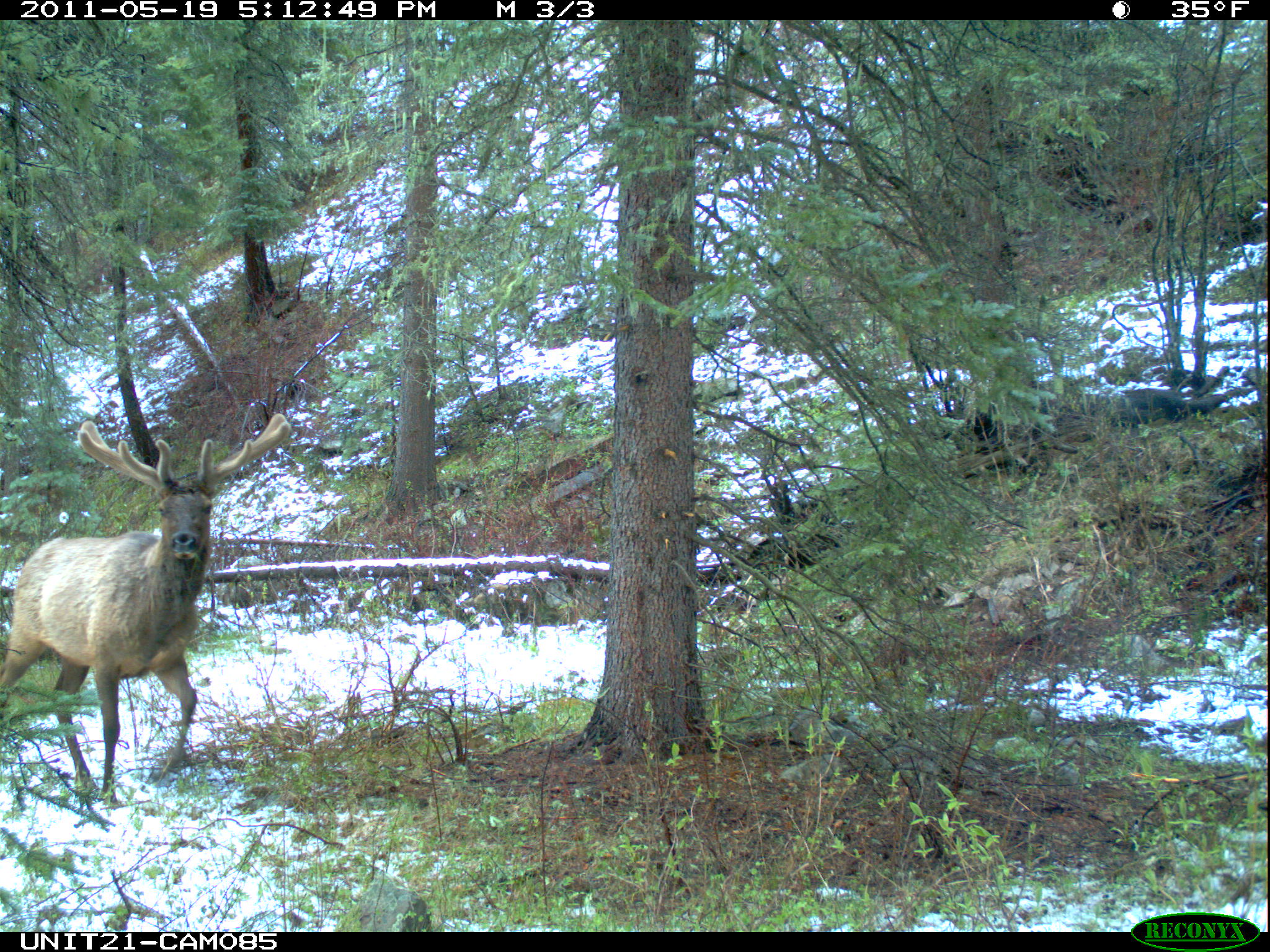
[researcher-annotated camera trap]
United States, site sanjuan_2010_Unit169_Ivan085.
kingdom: Animalia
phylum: Chordata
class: Mammalia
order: Artiodactyla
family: Cervidae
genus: Cervus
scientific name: Cervus elaphus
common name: red deer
Cervus elaphus (red deer).